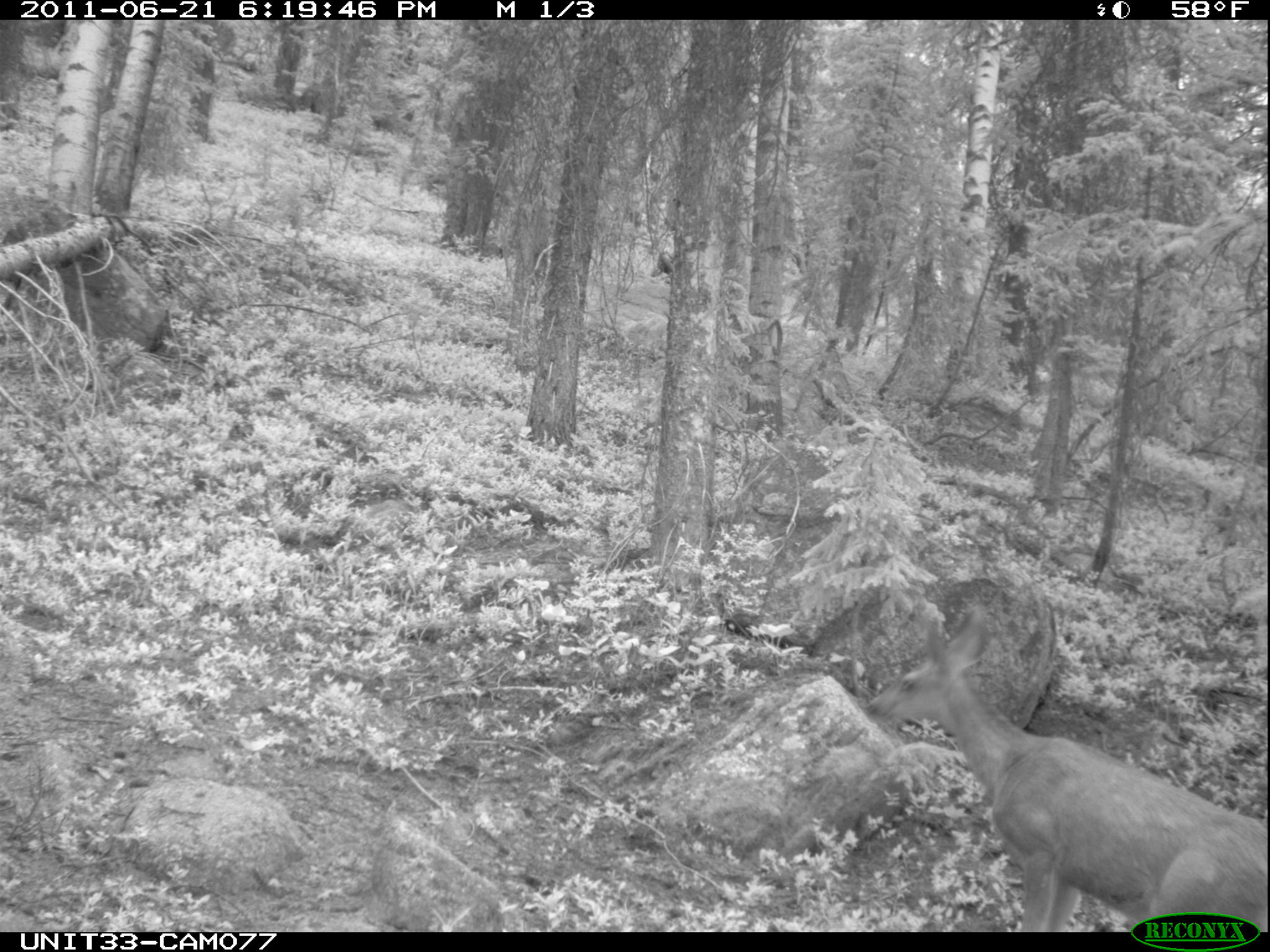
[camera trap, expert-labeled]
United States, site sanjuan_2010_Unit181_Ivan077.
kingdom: Animalia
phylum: Chordata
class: Mammalia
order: Artiodactyla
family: Cervidae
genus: Odocoileus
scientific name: Odocoileus hemionus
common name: mule deer